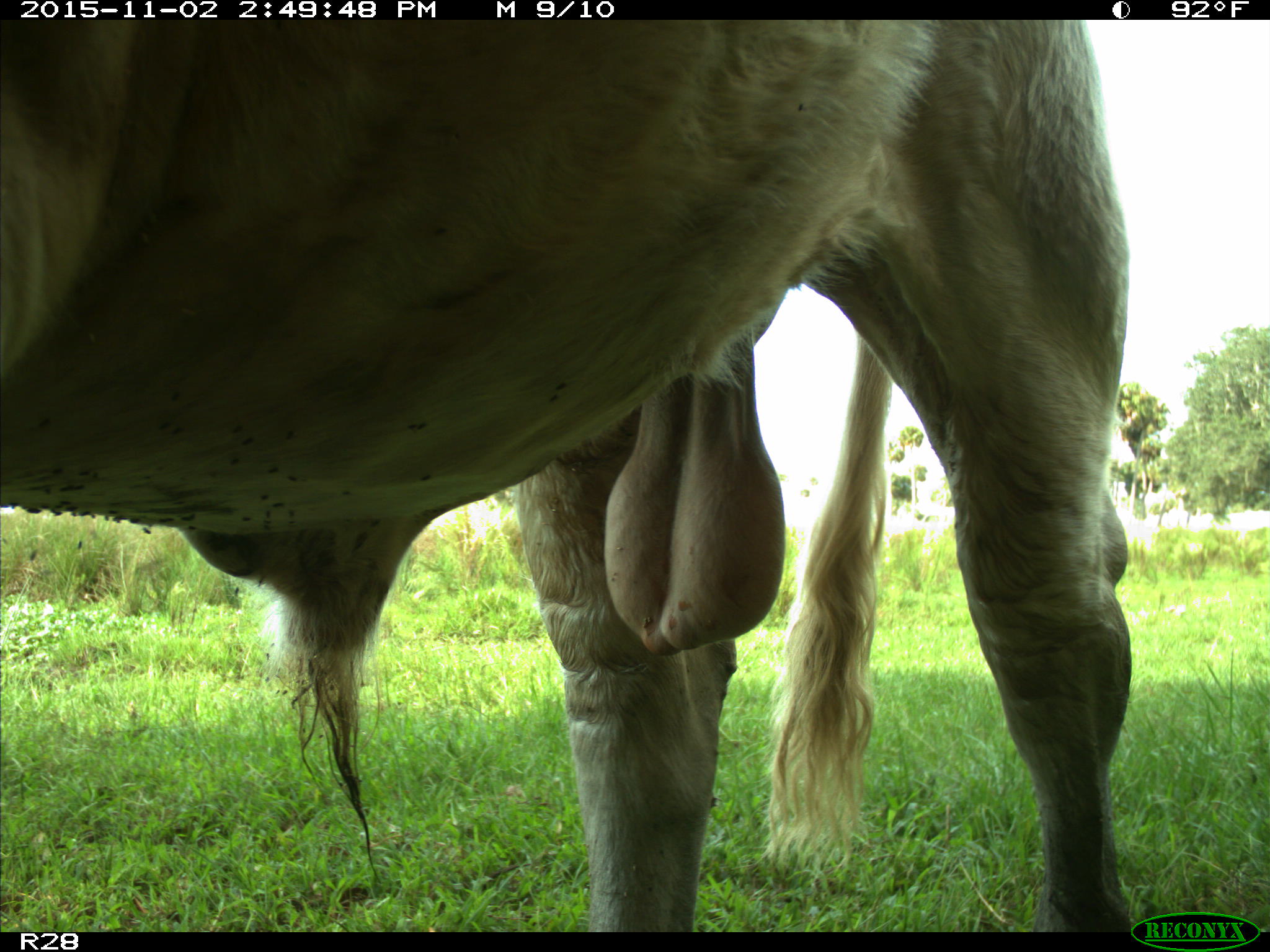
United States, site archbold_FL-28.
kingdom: Animalia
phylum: Chordata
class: Mammalia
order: Artiodactyla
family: Bovidae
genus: Bos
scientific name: Bos taurus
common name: domestic cow